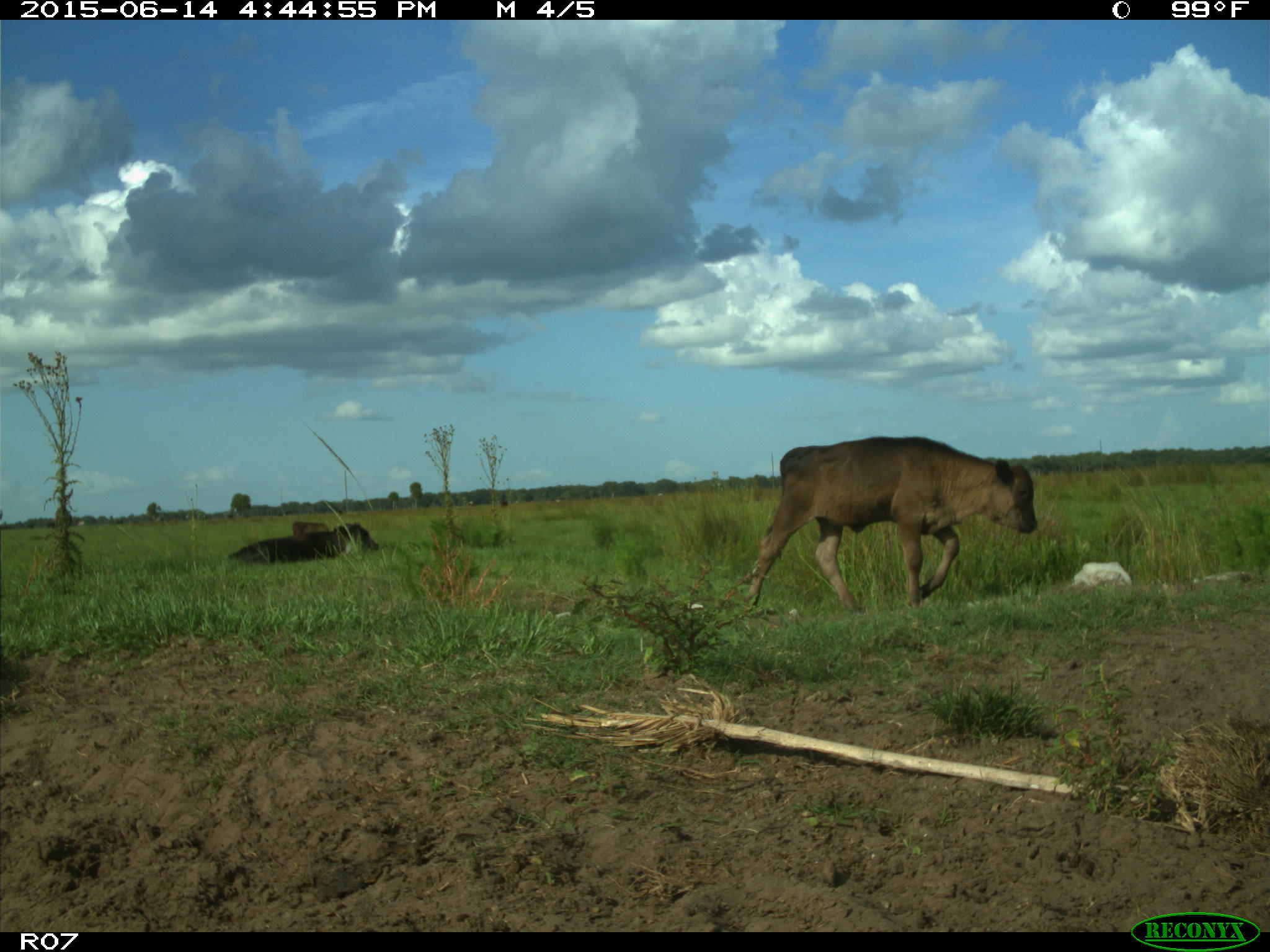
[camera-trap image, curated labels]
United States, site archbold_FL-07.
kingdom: Animalia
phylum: Chordata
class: Mammalia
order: Artiodactyla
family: Bovidae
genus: Bos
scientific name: Bos taurus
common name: domestic cow